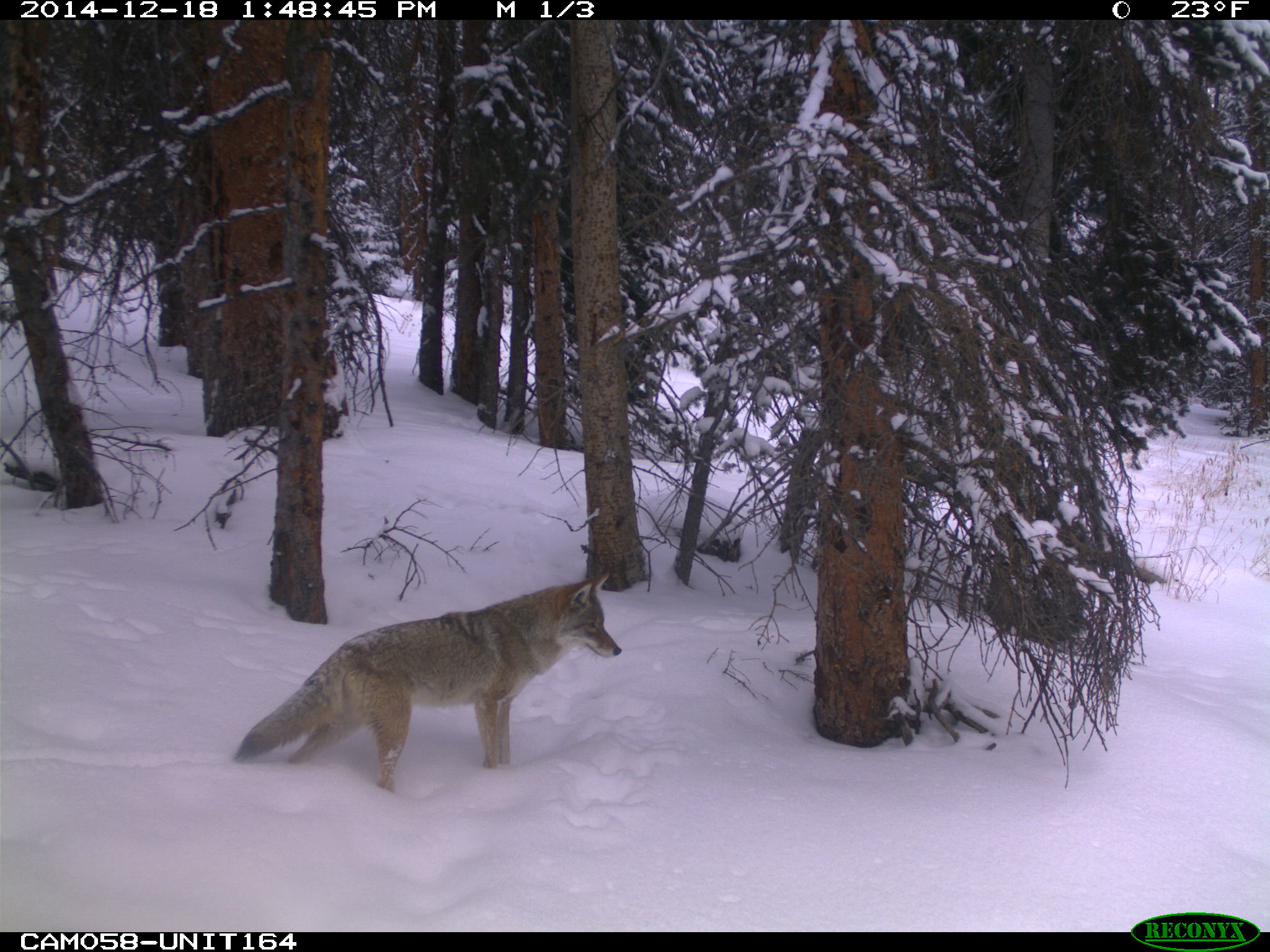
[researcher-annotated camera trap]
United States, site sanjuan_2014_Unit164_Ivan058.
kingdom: Animalia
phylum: Chordata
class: Mammalia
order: Carnivora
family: Canidae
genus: Canis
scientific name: Canis latrans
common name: coyote